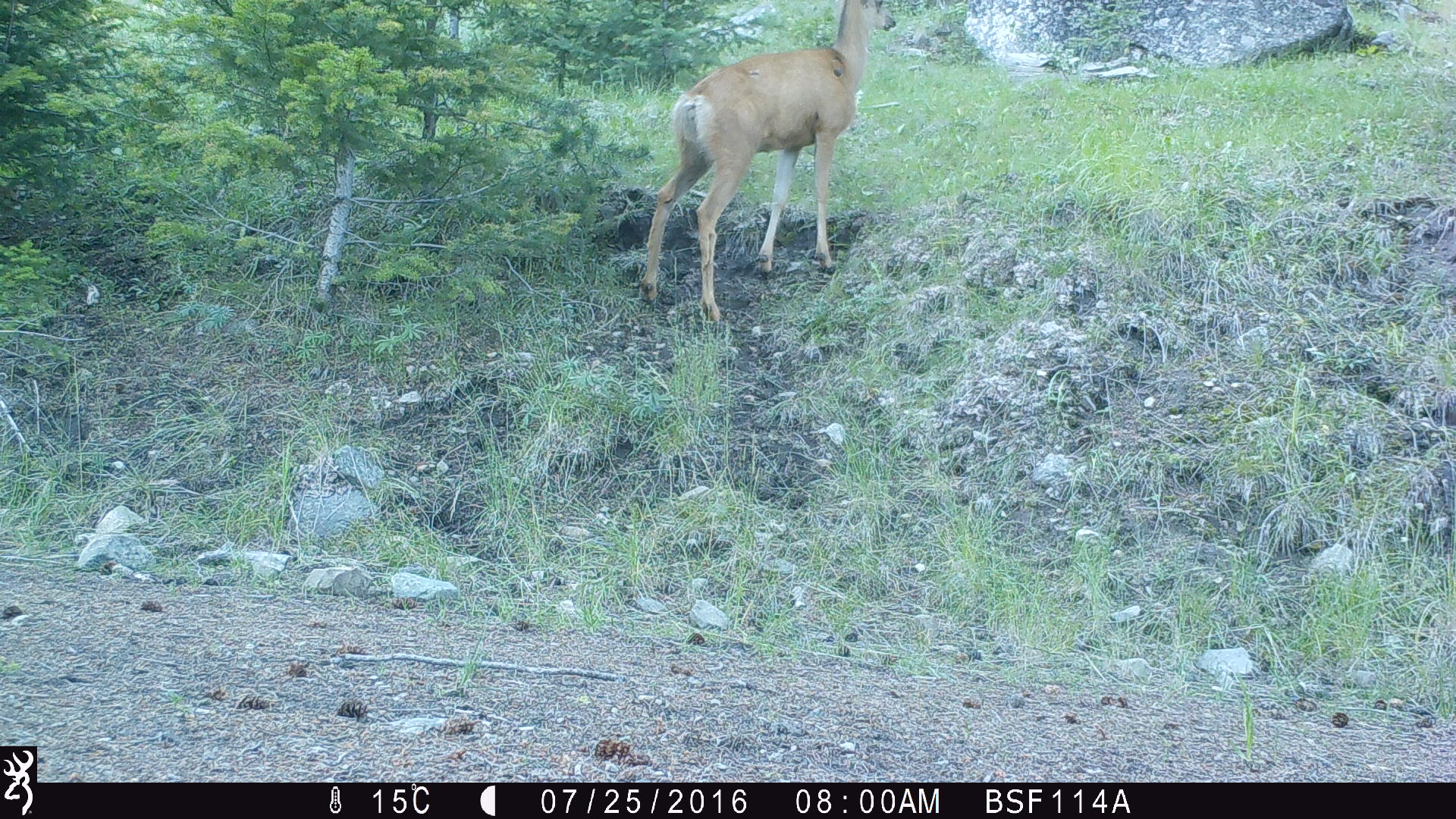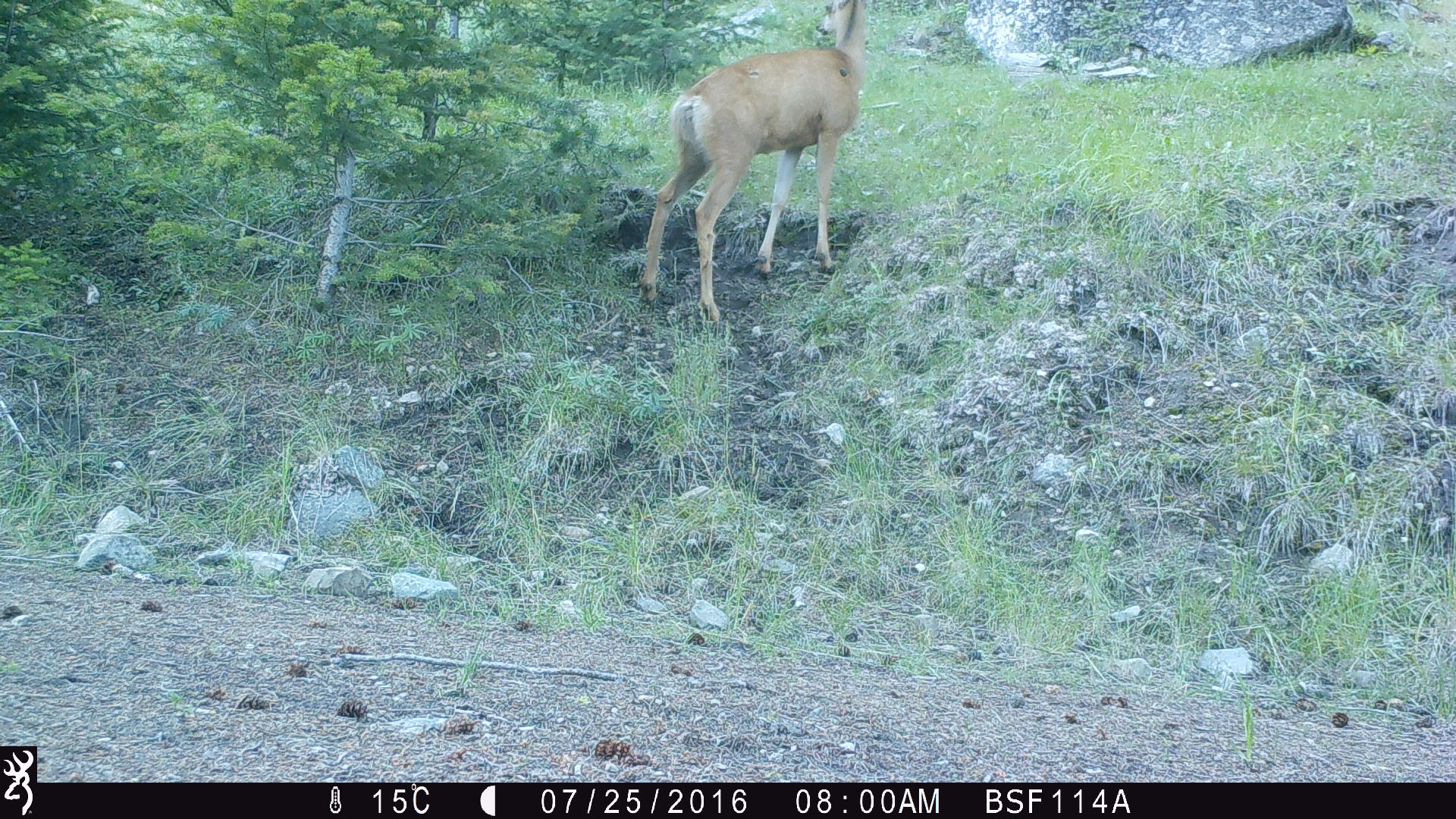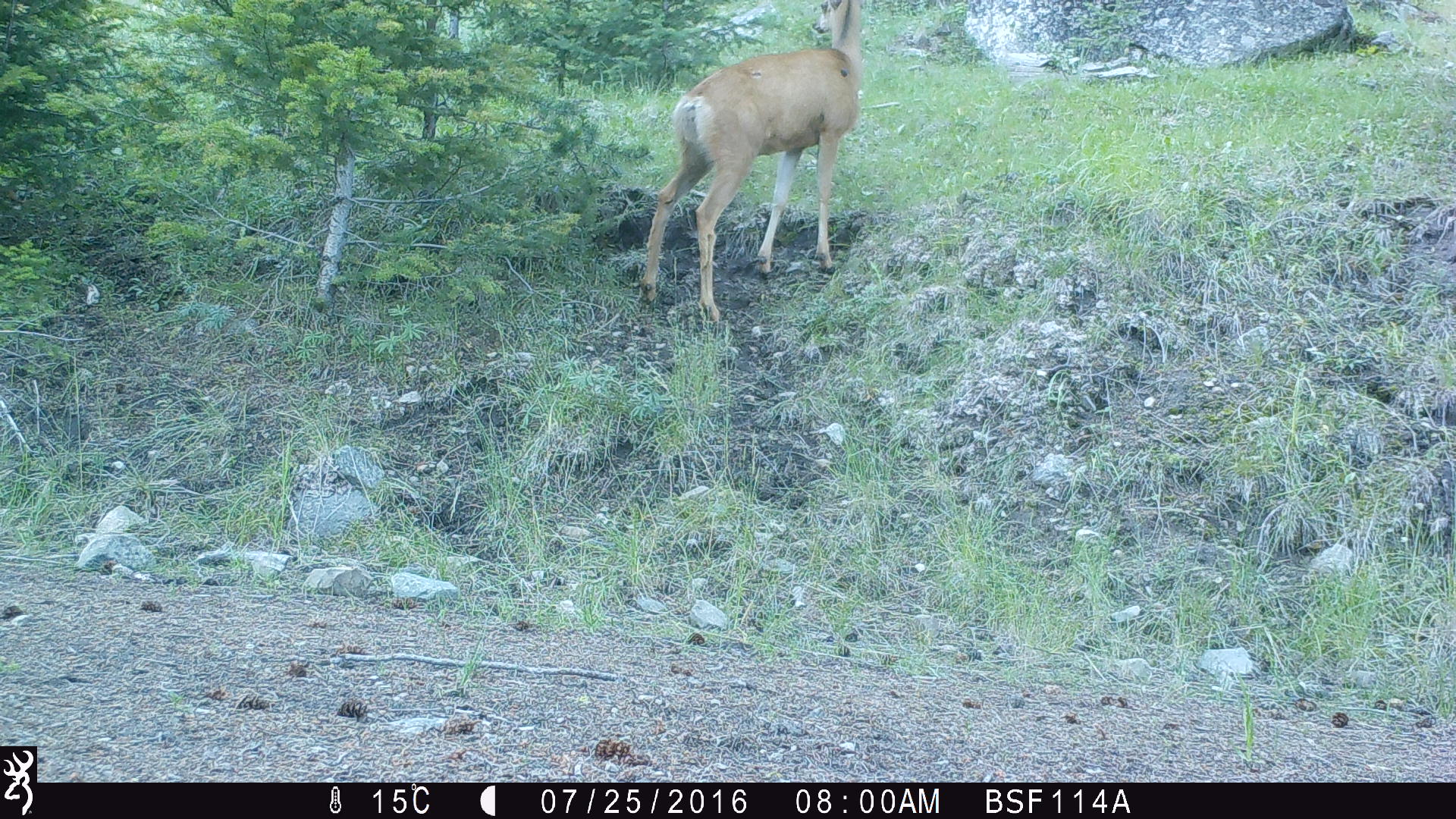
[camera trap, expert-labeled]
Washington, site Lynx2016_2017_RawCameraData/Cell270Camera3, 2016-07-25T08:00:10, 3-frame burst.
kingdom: Animalia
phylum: Chordata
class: Mammalia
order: Artiodactyla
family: Cervidae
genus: Odocoileus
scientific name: Odocoileus virginianus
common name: white-tailed deer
Odocoileus virginianus (white-tailed deer). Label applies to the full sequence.